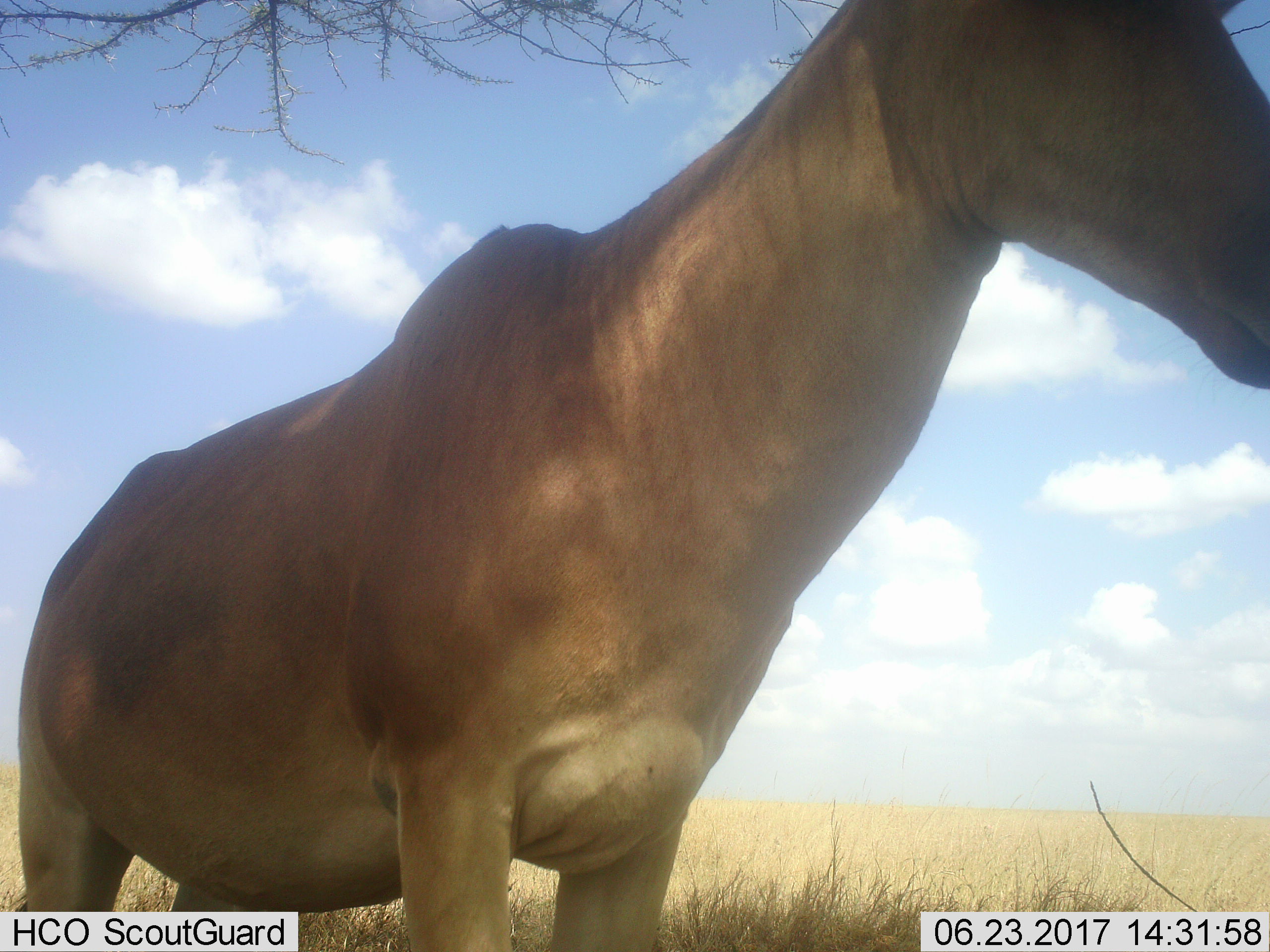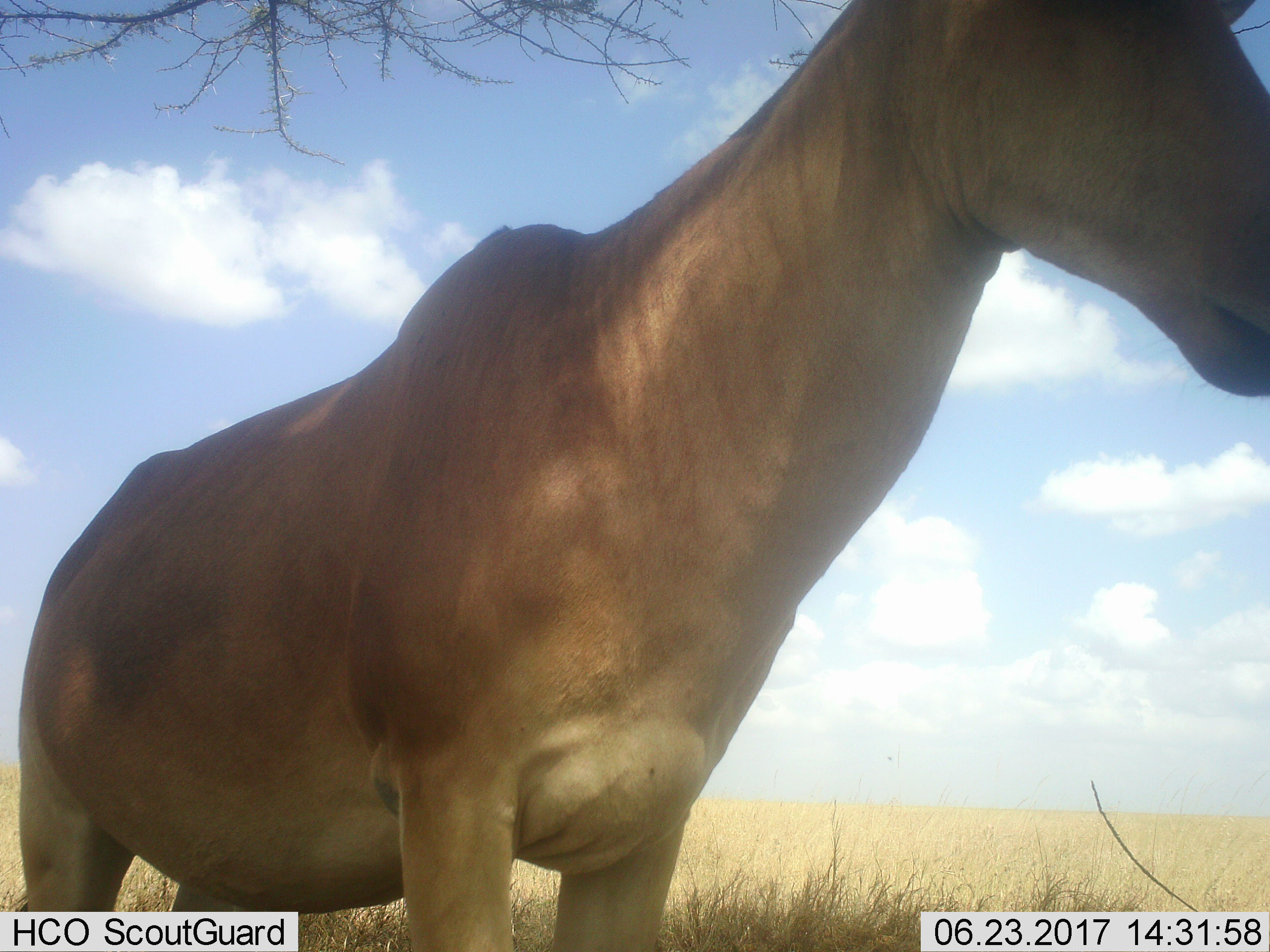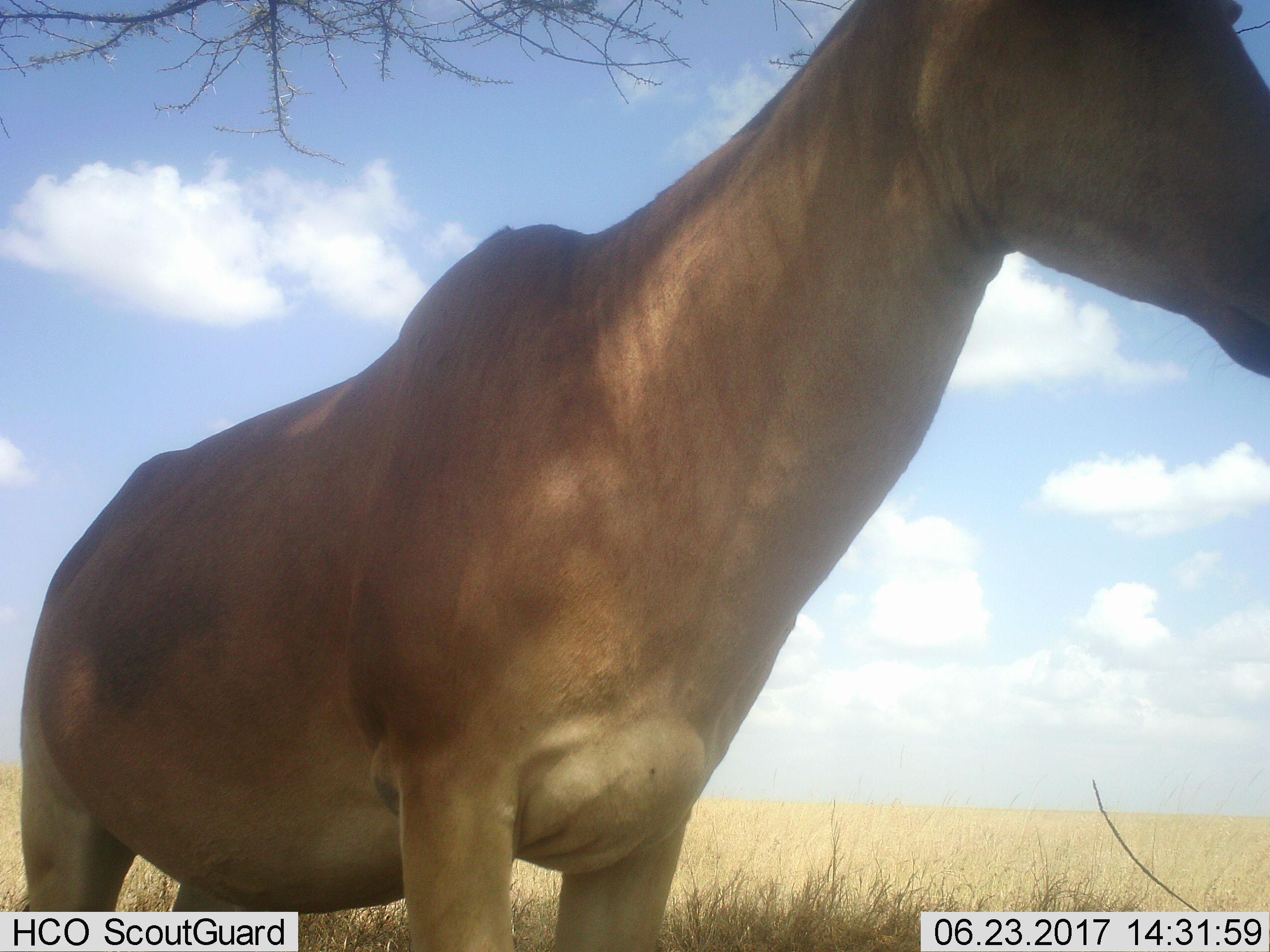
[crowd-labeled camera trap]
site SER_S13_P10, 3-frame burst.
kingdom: Animalia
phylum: Chordata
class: Mammalia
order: Artiodactyla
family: Bovidae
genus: Alcelaphus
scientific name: Alcelaphus buselaphus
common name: hartebeest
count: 1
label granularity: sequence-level